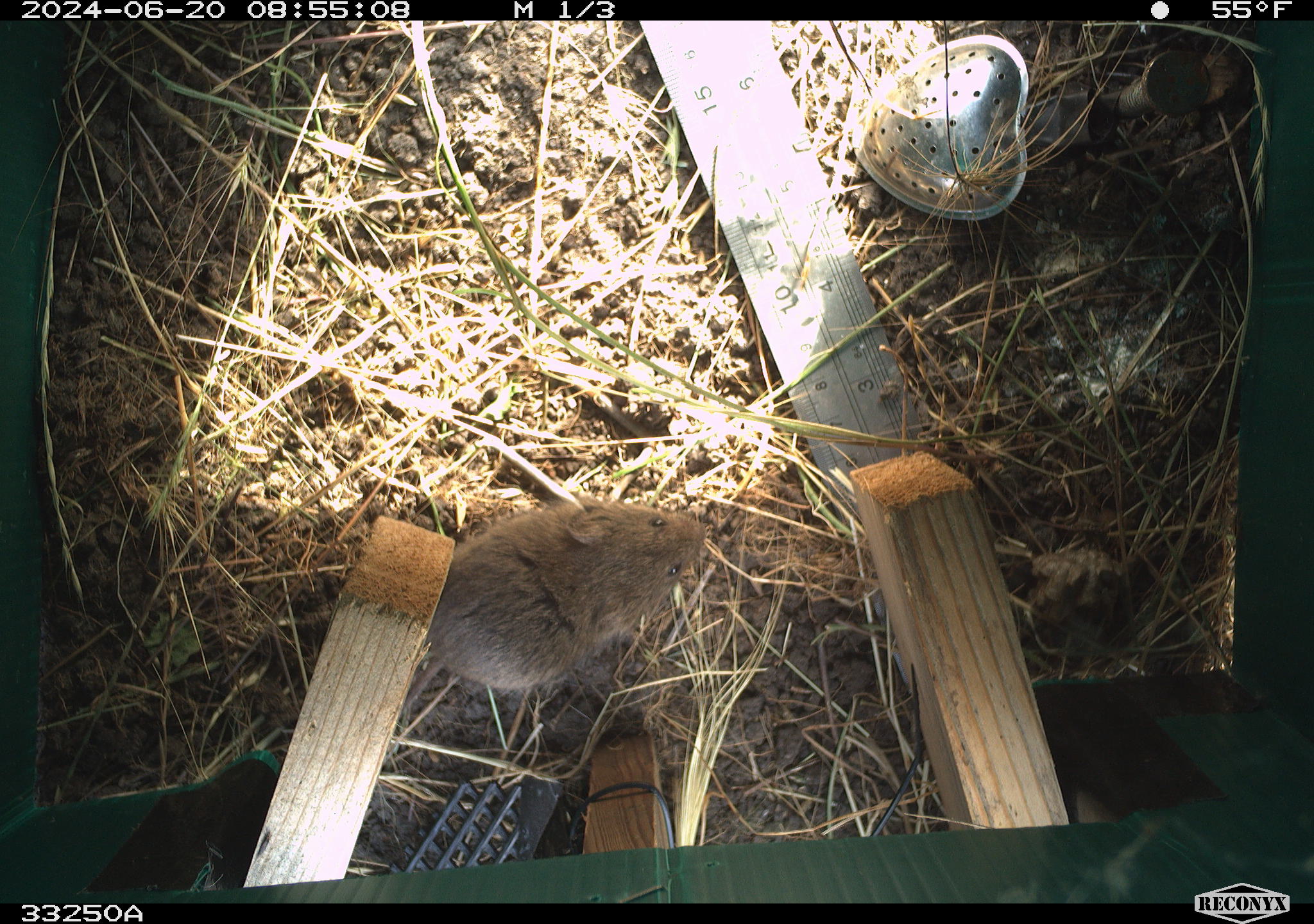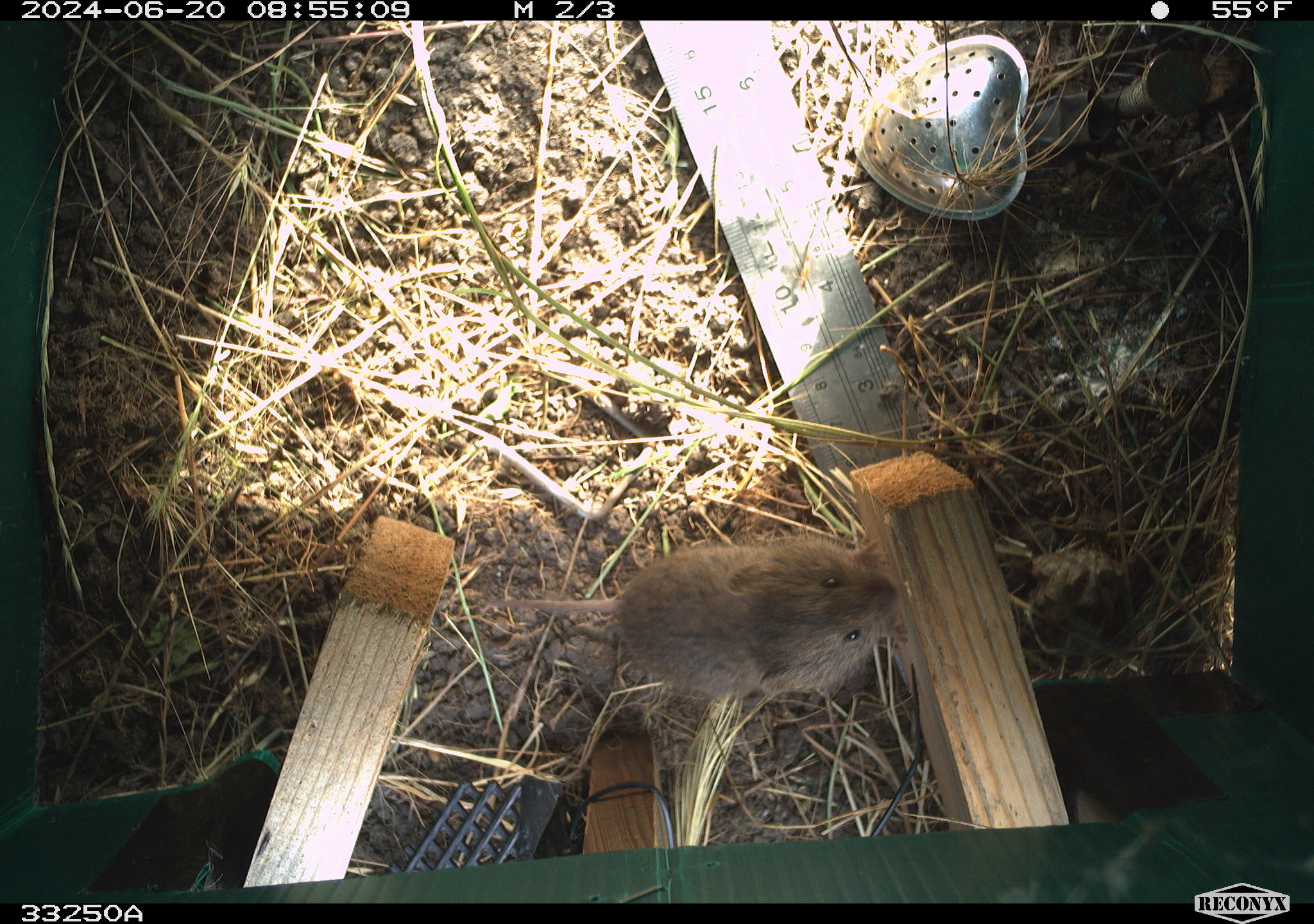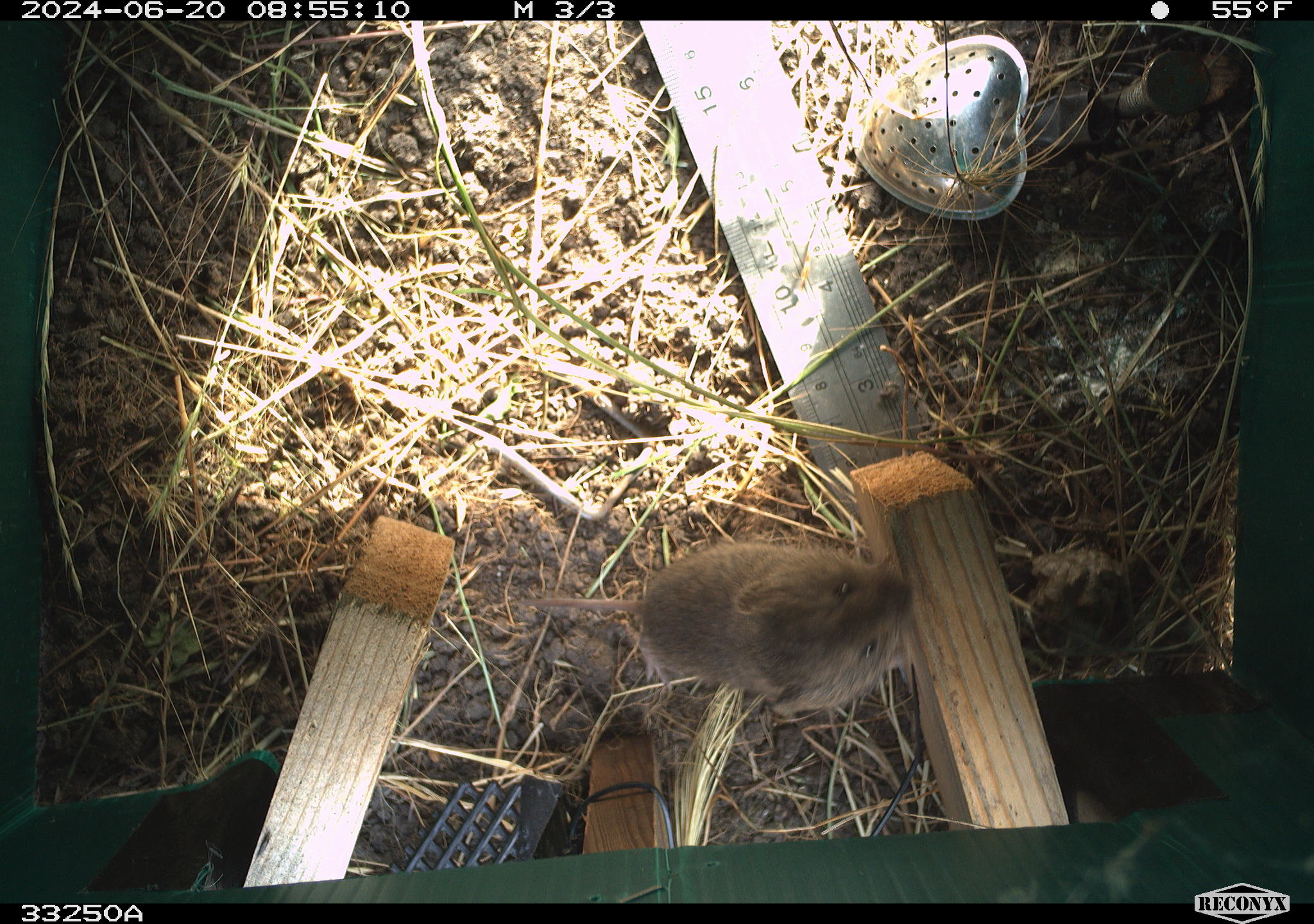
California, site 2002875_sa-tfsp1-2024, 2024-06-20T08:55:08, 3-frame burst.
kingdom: Animalia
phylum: Chordata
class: Mammalia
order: Rodentia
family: Cricetidae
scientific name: Arvicolinae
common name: voles, lemmings, and muskrats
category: arvicolinae subfamily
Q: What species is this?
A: Arvicolinae subfamily (voles, lemmings, and muskrats) (Arvicolinae).